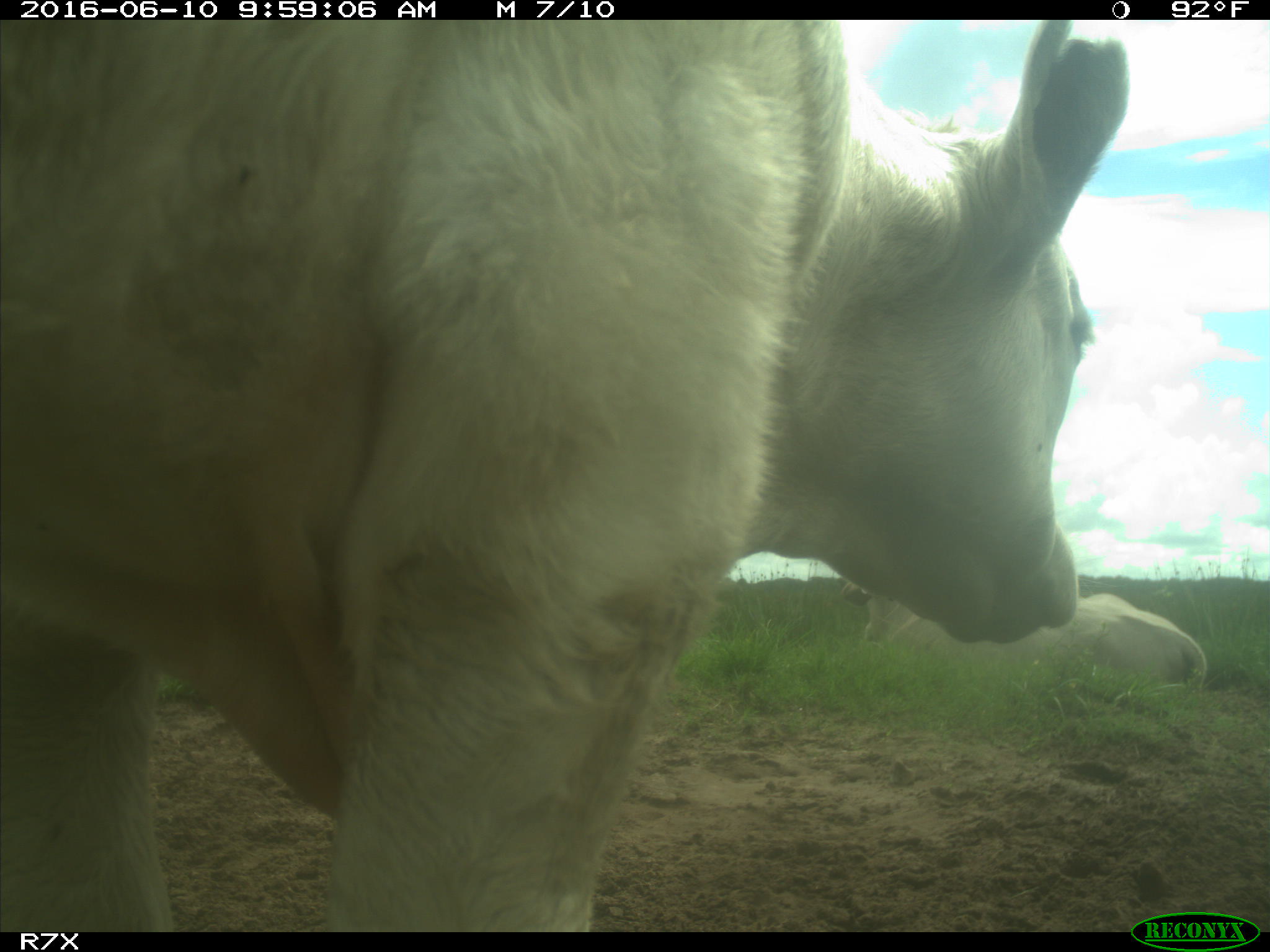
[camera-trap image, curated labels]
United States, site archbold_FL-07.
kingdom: Animalia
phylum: Chordata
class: Mammalia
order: Artiodactyla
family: Bovidae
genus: Bos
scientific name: Bos taurus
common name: domestic cow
Bos taurus (domestic cow).